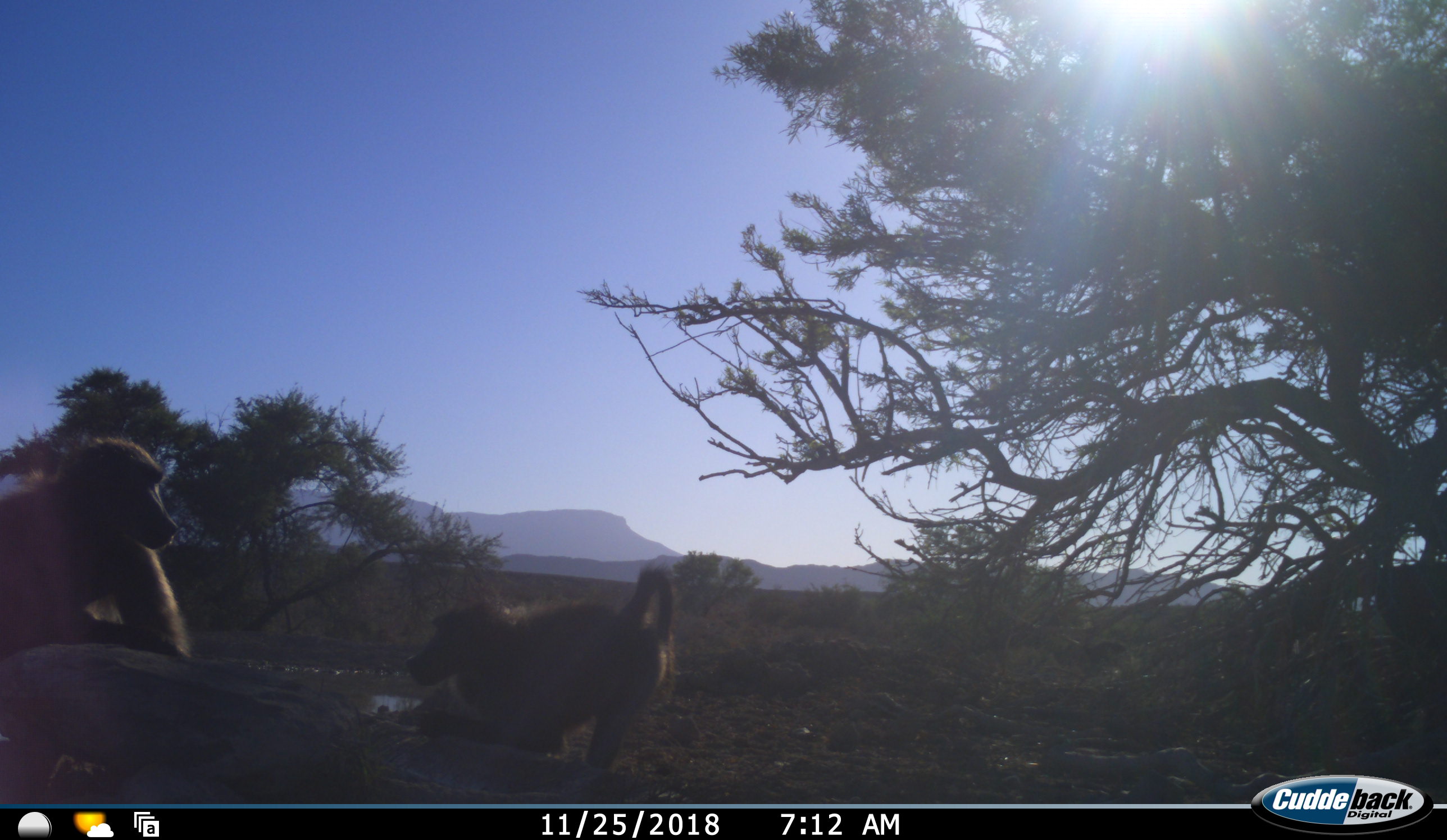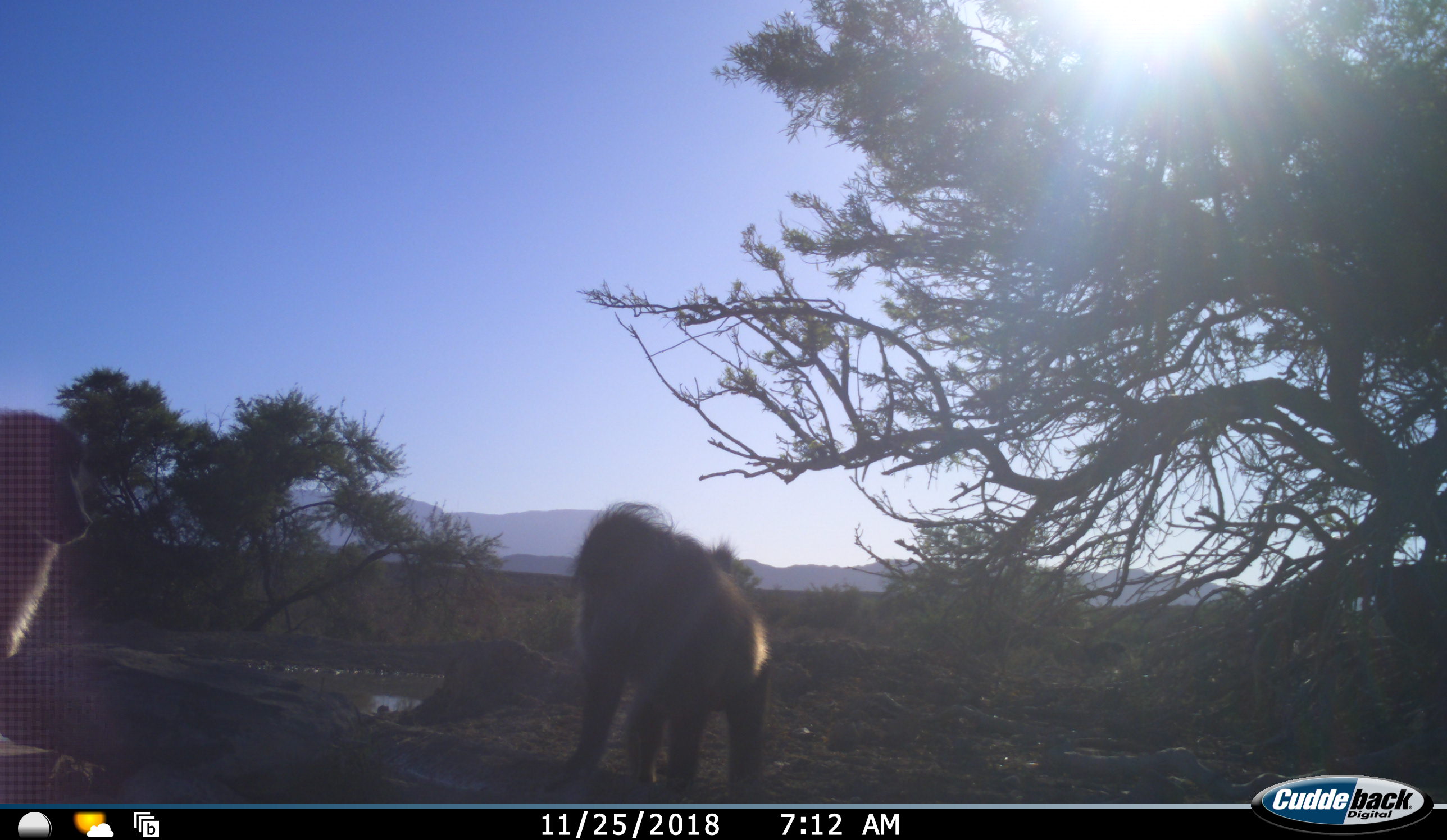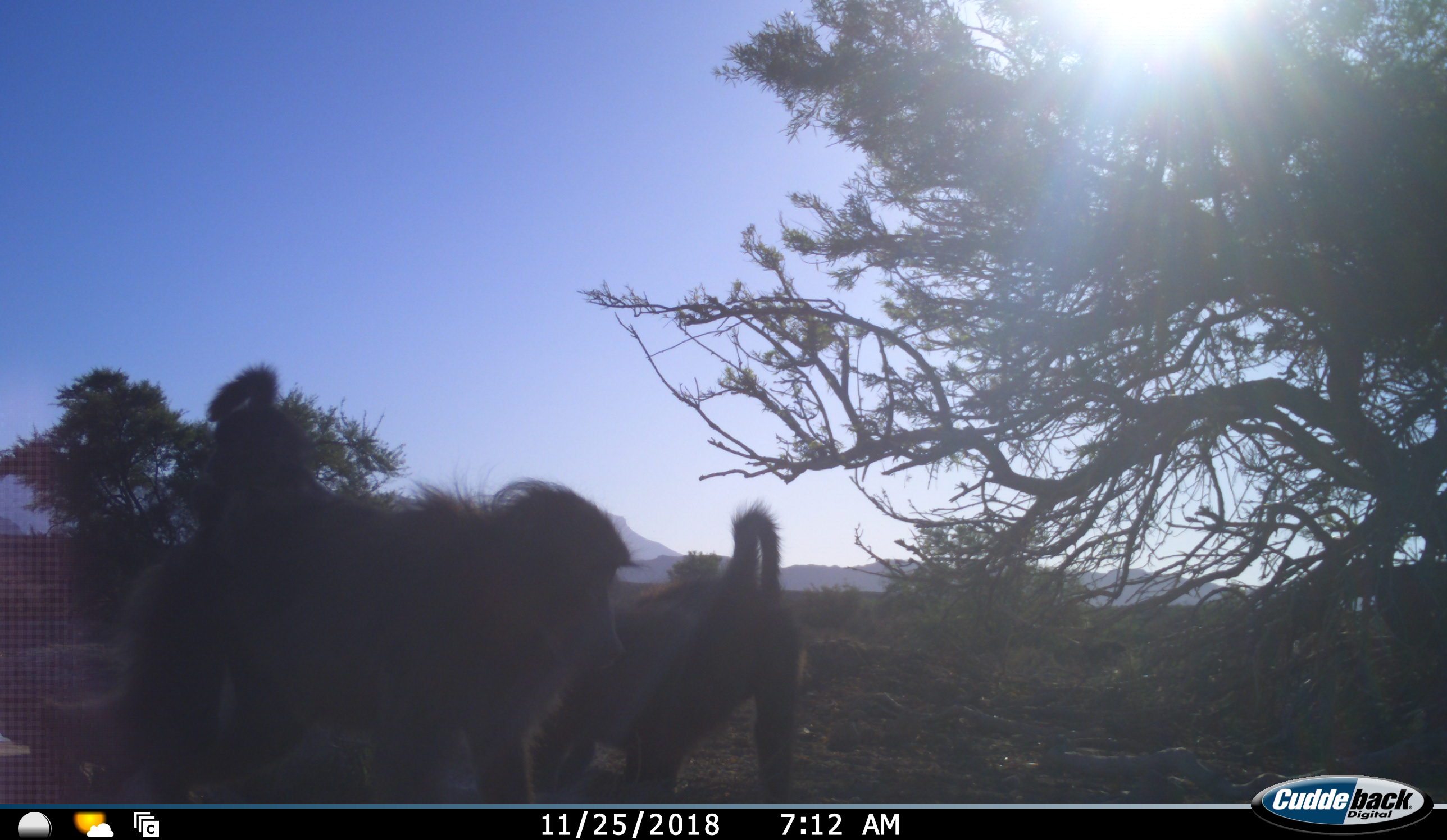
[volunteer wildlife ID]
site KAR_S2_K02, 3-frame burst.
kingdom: Animalia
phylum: Chordata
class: Mammalia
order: Primates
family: Cercopithecidae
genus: Papio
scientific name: Papio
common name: baboon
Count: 2.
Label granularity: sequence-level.